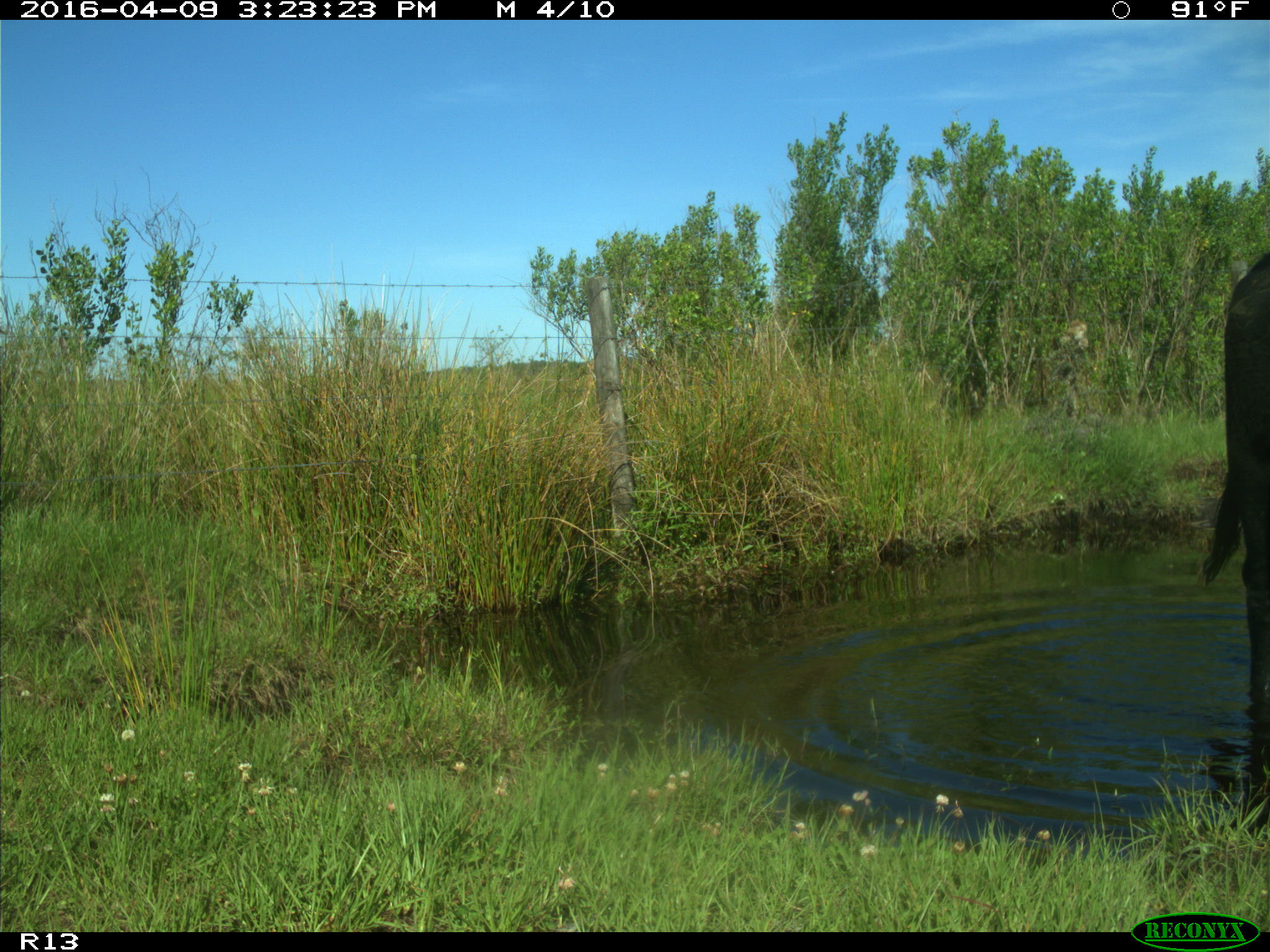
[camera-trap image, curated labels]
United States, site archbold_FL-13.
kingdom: Animalia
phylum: Chordata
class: Mammalia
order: Artiodactyla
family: Bovidae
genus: Bos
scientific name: Bos taurus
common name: domestic cow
Bos taurus (domestic cow).